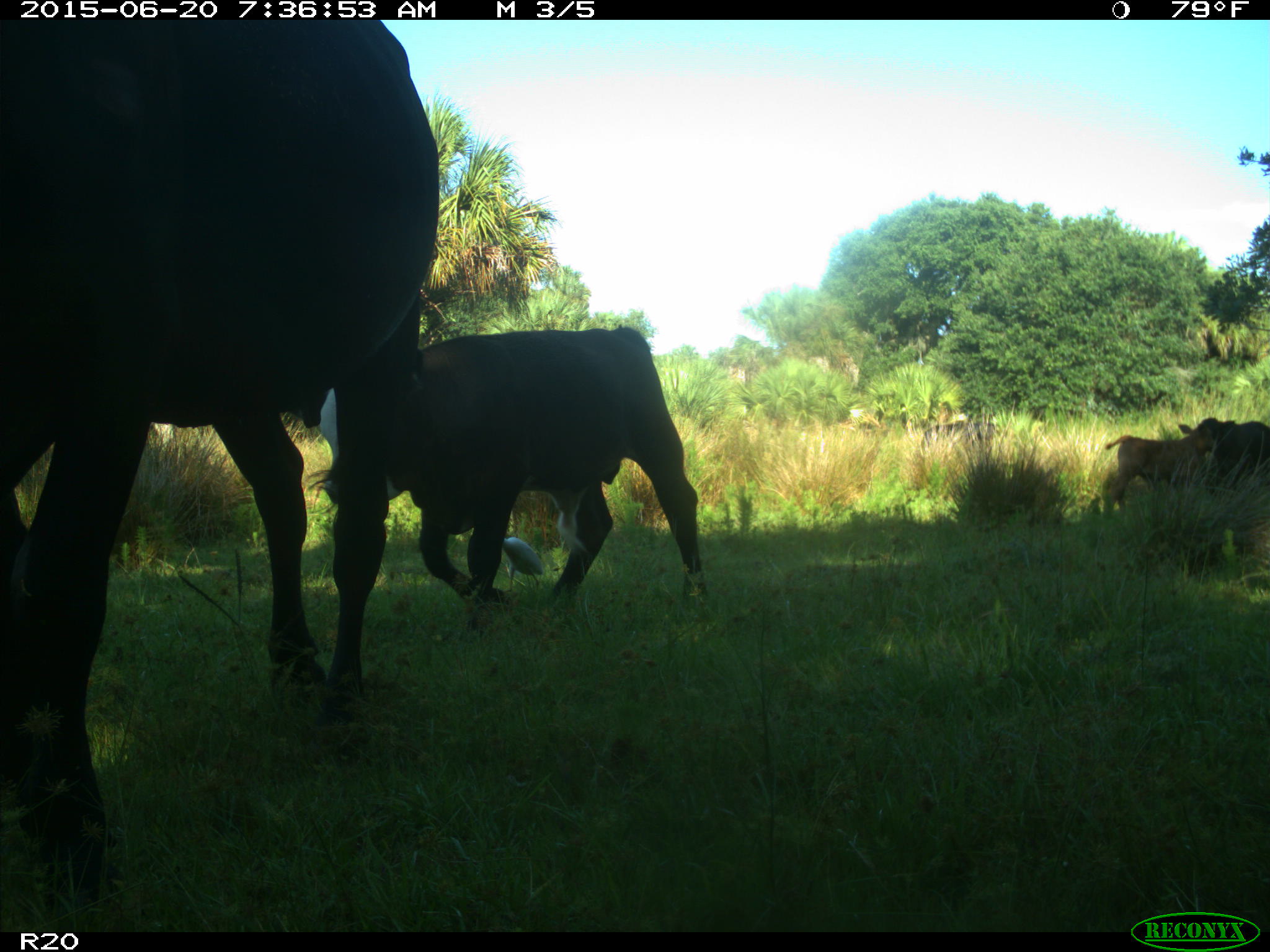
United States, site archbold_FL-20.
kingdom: Animalia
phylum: Chordata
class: Mammalia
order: Artiodactyla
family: Bovidae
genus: Bos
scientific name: Bos taurus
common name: domestic cow